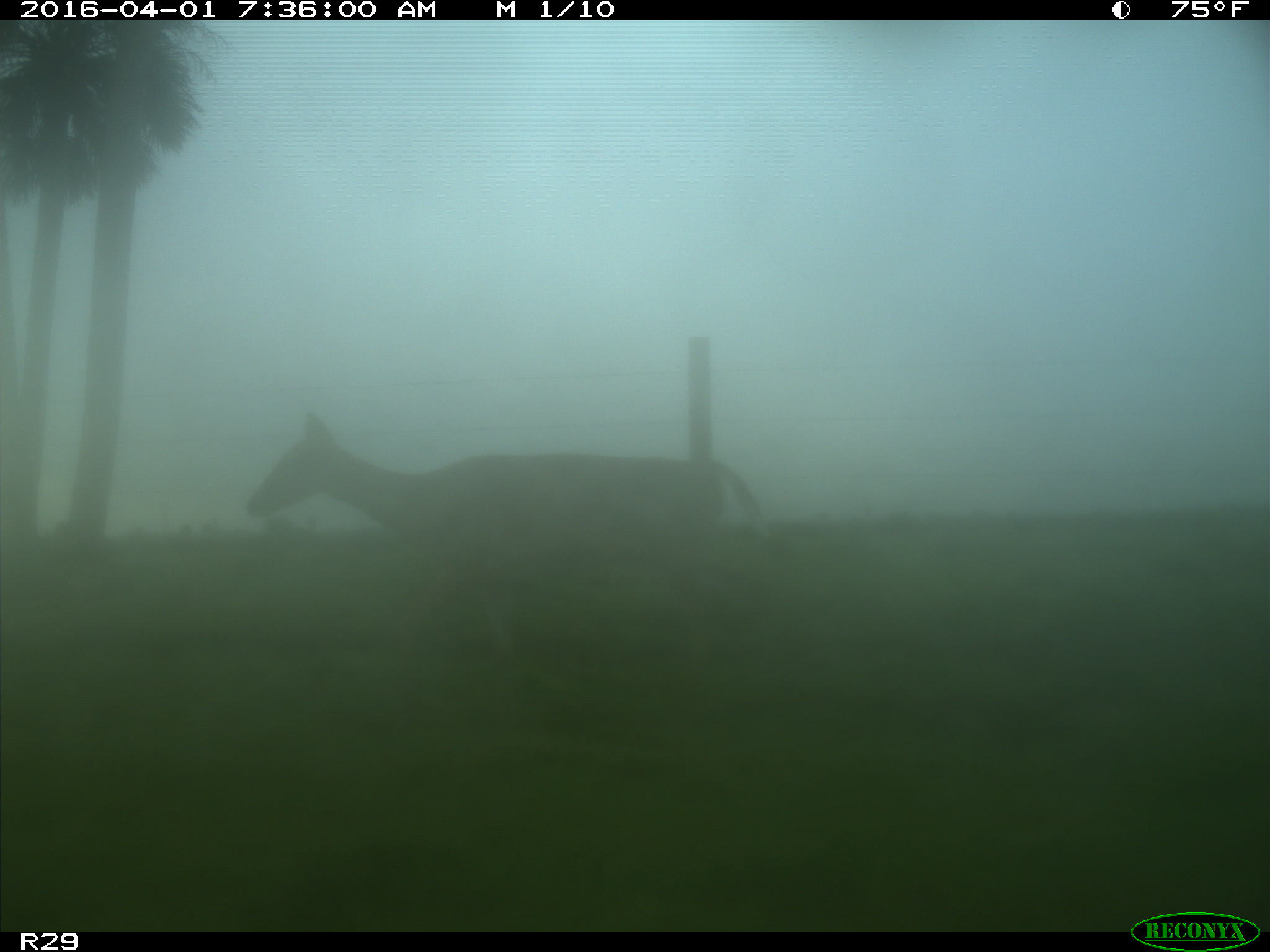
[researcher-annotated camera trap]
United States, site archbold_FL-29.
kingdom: Animalia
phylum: Chordata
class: Mammalia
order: Artiodactyla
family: Cervidae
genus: Odocoileus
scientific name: Odocoileus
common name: deer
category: unidentified deer